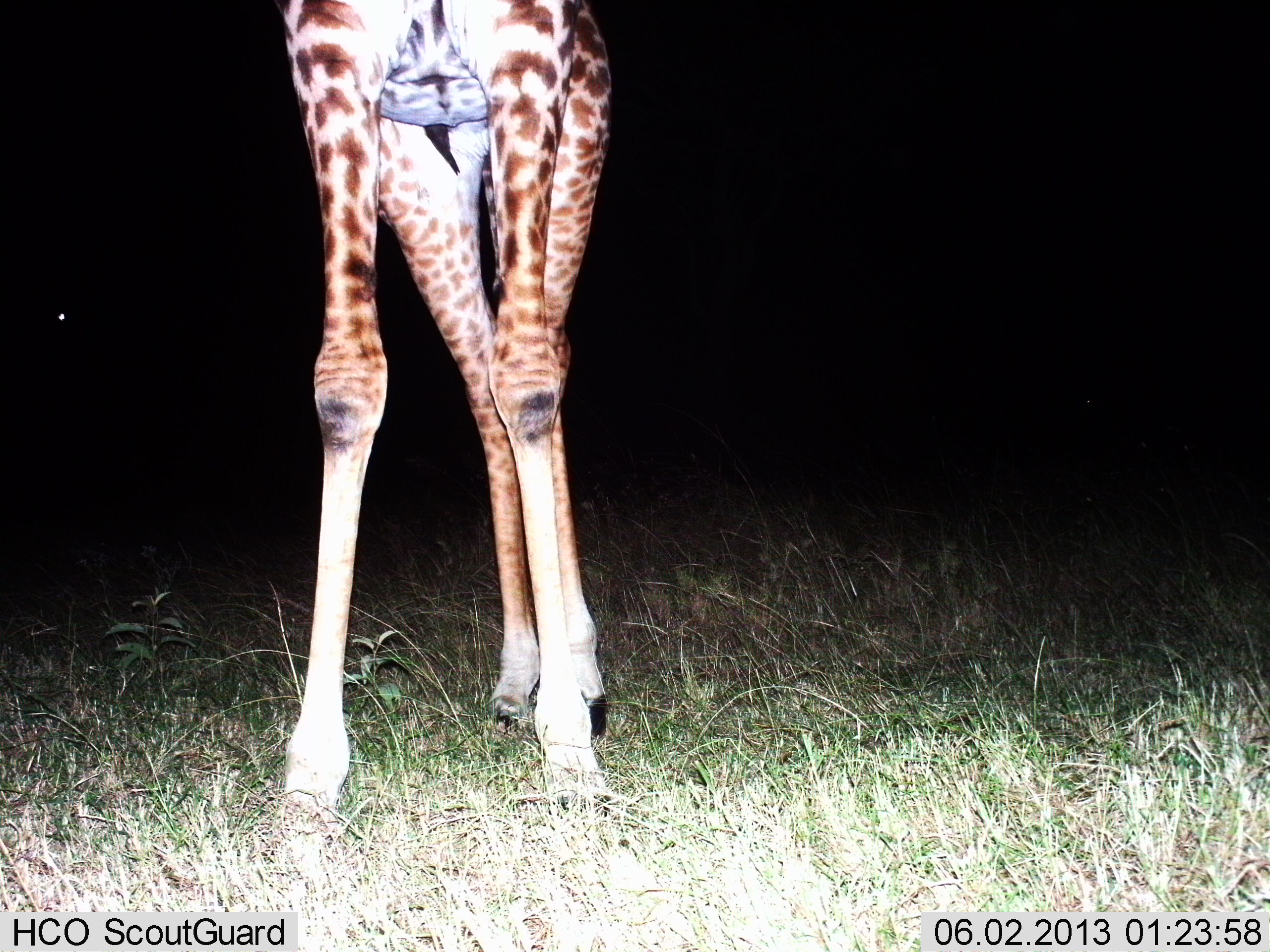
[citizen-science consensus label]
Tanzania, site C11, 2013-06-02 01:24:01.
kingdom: Animalia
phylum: Chordata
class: Mammalia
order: Artiodactyla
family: Giraffidae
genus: Giraffa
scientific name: Giraffa camelopardalis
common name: giraffe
Giraffe (Giraffa camelopardalis), count 1. Behavior (volunteer vote fractions): standing 100%, resting 0%, moving 0%, interacting 0%. Young present (vote fraction): 0%. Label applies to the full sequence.